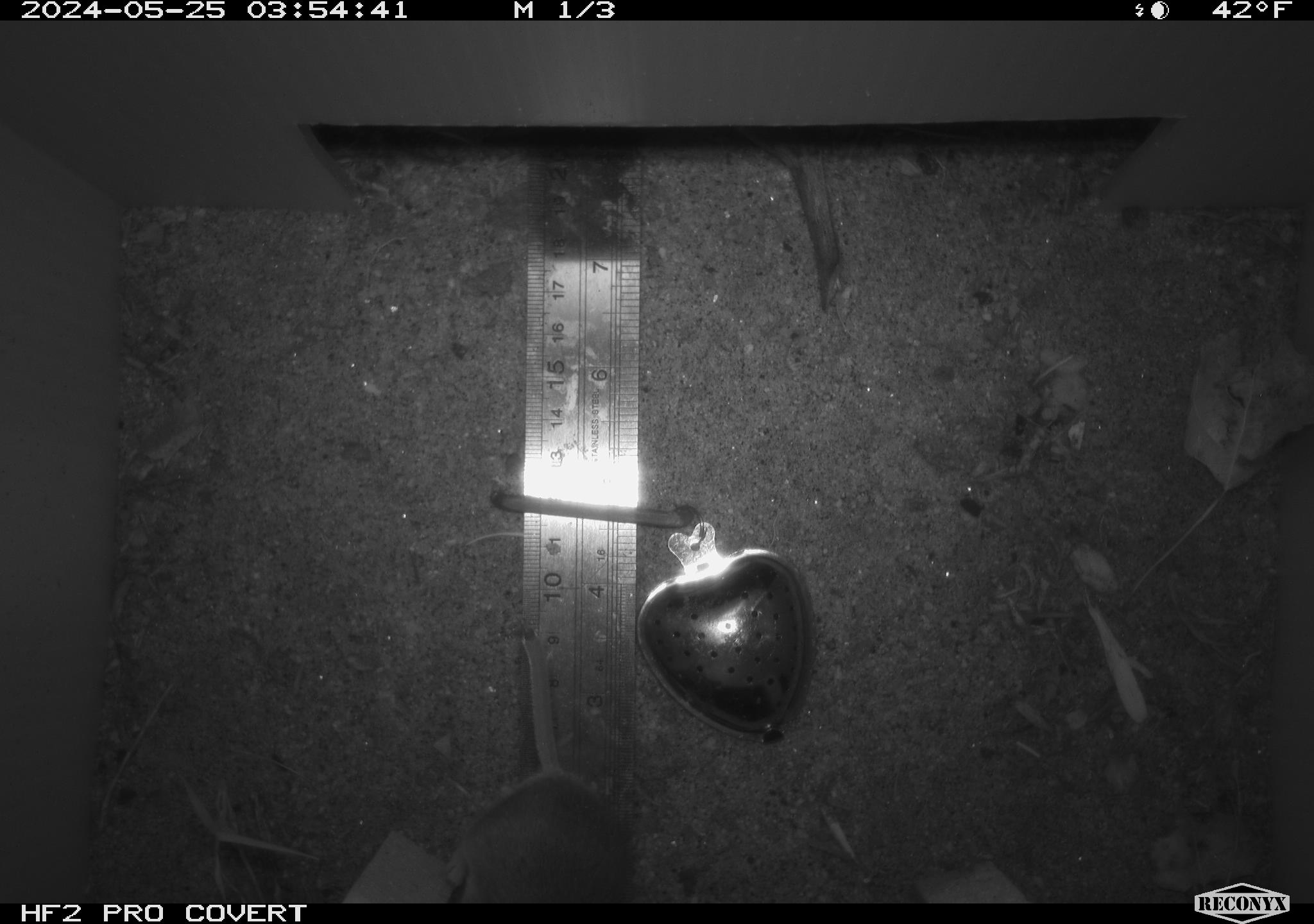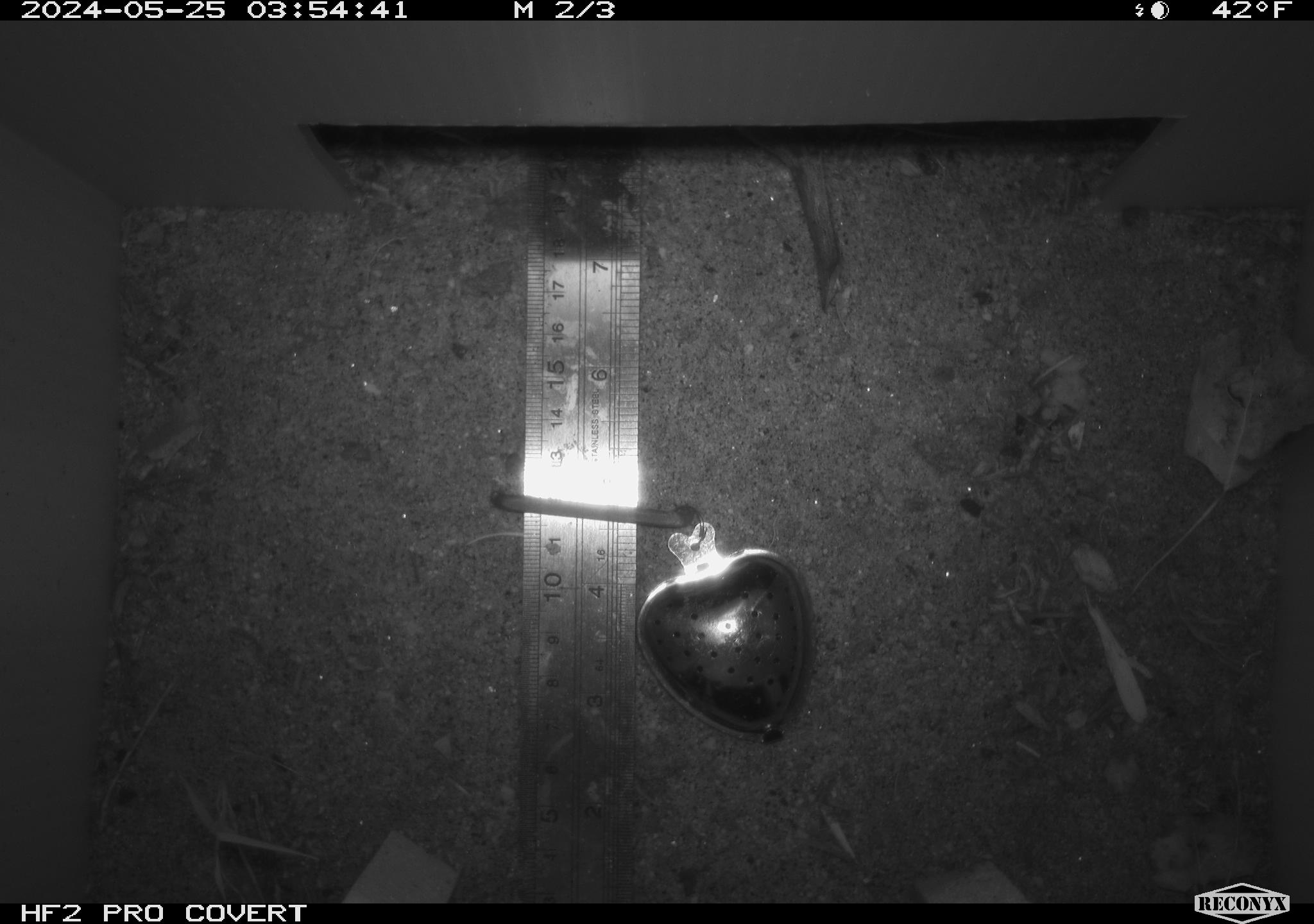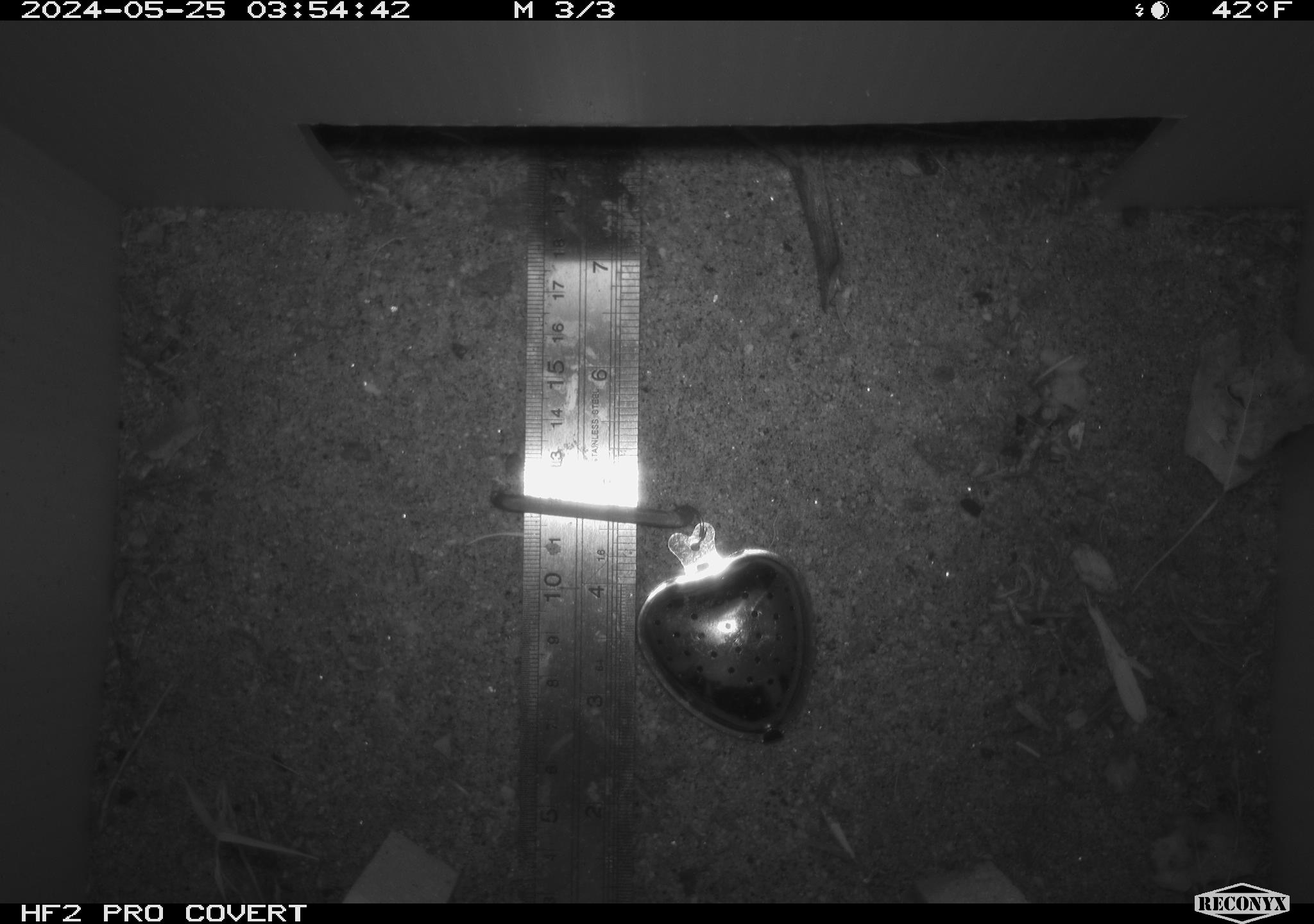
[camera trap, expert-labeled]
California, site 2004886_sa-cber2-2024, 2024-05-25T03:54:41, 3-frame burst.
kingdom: Animalia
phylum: Chordata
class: Mammalia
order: Rodentia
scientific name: Rodentia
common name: mouse species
Mouse species (Rodentia).